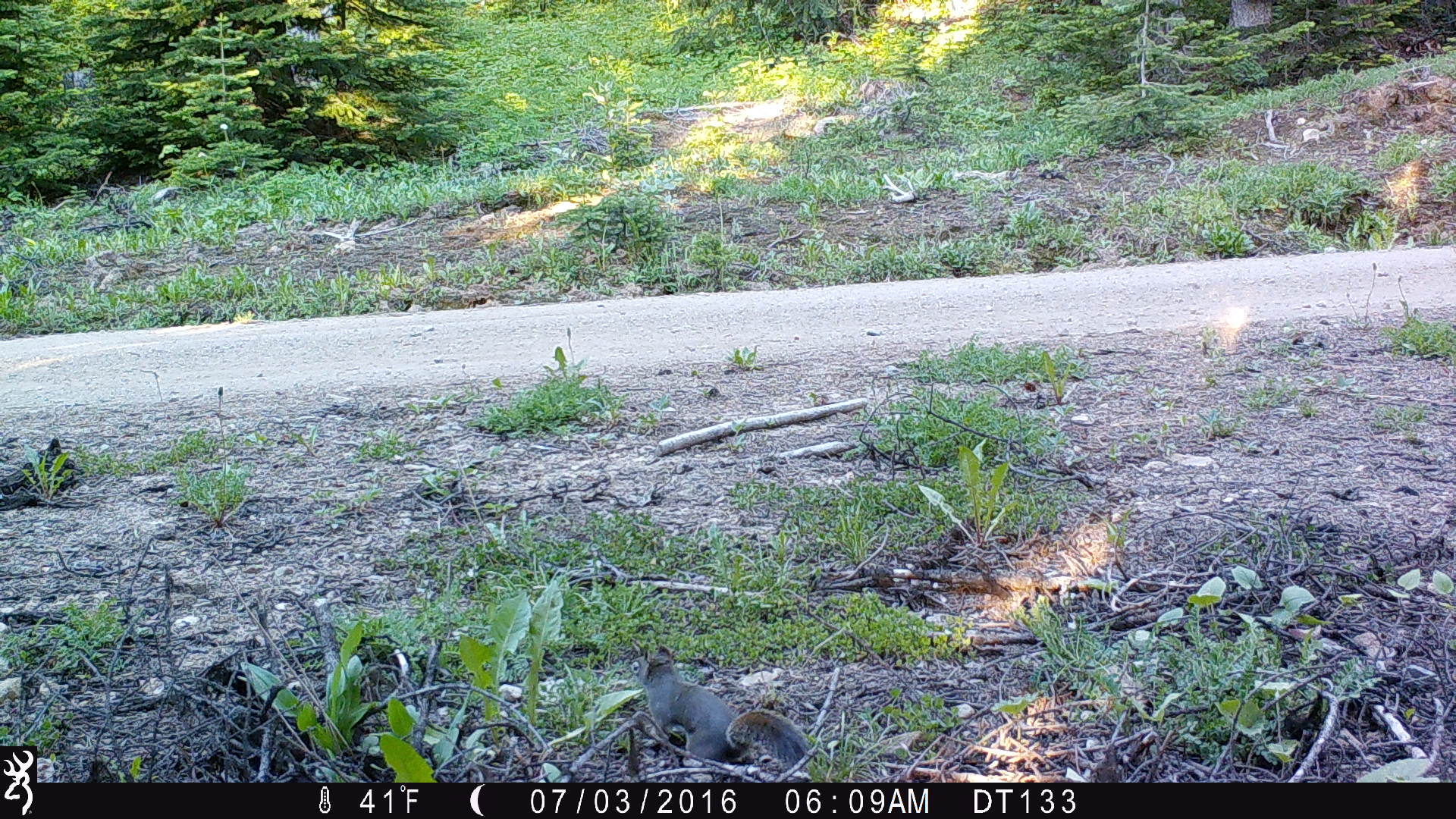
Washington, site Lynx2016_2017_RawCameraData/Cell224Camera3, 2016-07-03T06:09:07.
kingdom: Animalia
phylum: Chordata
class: Mammalia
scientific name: Mammalia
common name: small mammal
Small mammal (Mammalia). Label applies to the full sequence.